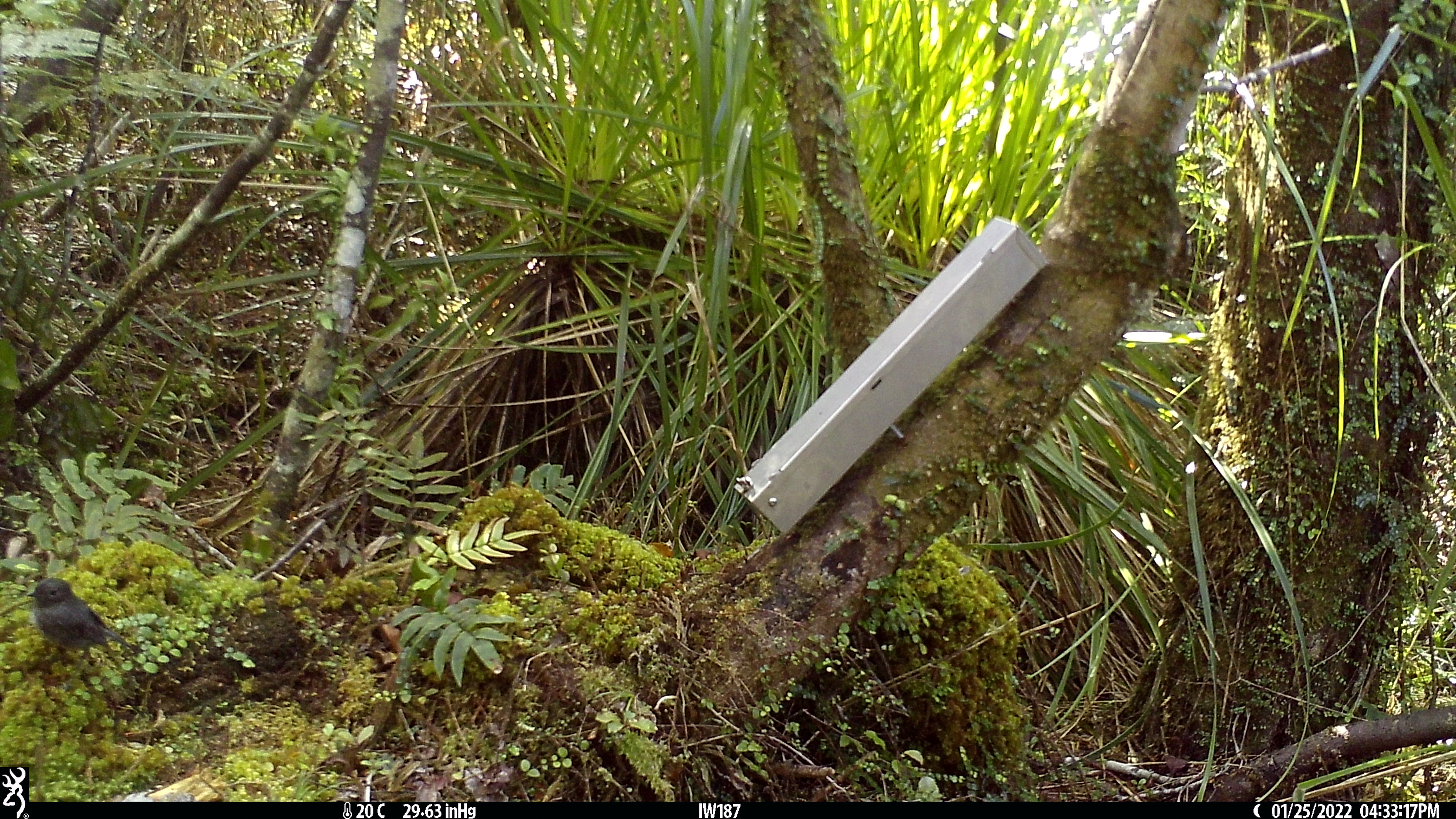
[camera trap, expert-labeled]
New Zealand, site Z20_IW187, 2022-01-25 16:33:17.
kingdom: Animalia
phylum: Chordata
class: Aves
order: Passeriformes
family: Petroicidae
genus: Petroica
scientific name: Petroica macrocephala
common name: tomtit